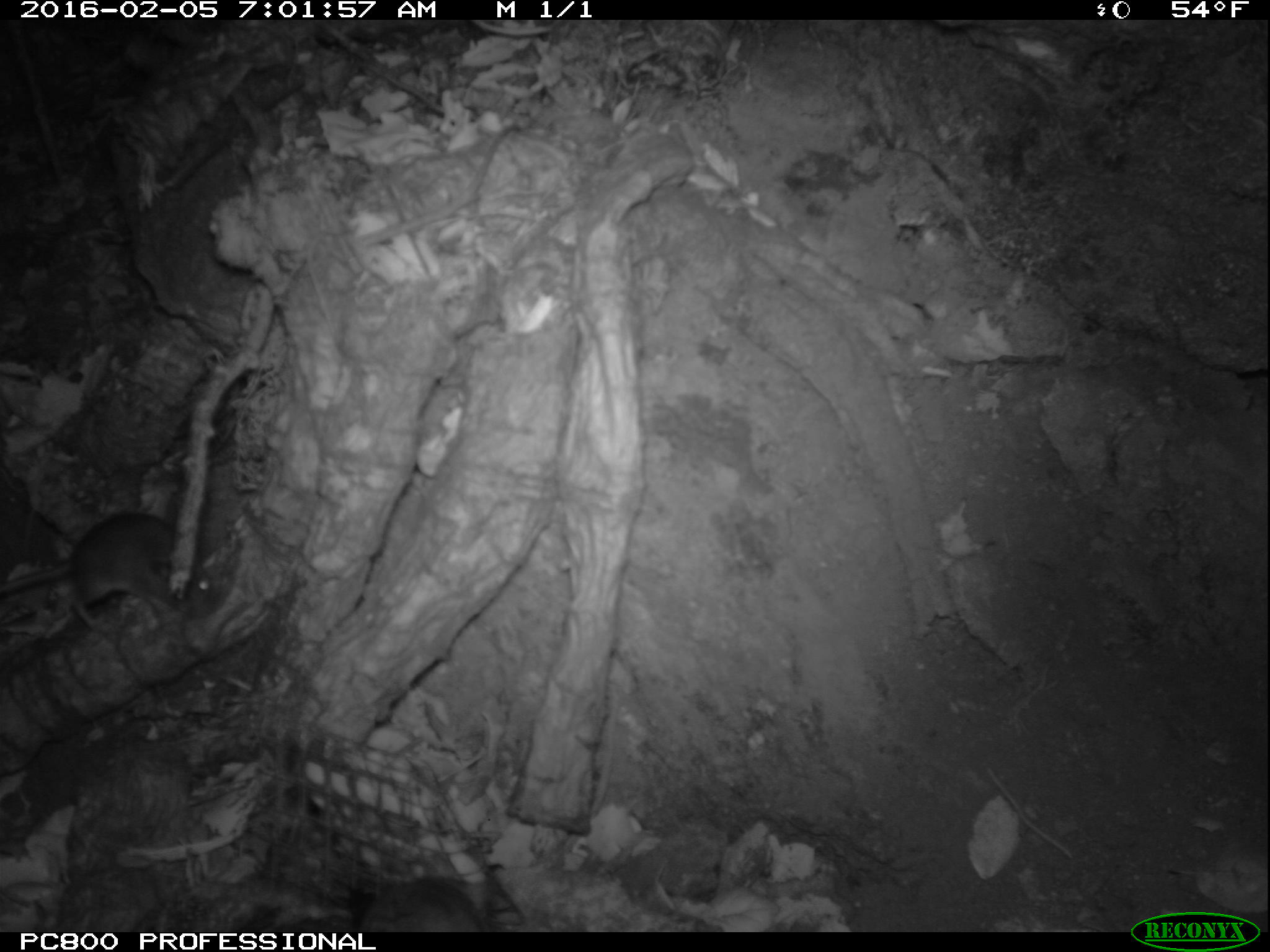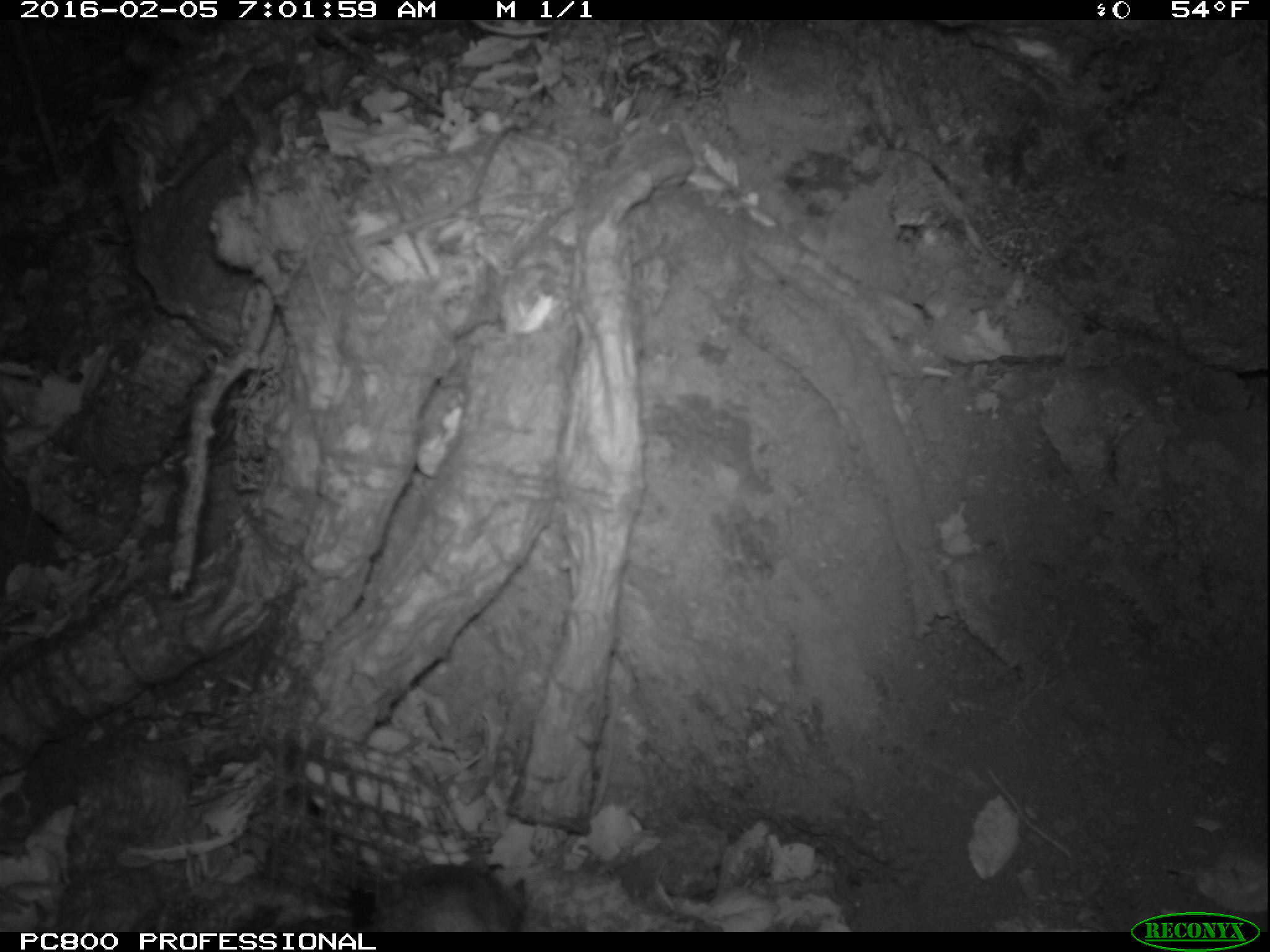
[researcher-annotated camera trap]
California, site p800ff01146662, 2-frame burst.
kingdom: Animalia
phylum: Chordata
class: Mammalia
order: Rodentia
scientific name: Rodentia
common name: rodent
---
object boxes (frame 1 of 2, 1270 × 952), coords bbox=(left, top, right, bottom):
rodent: bbox=(0, 509, 210, 630); bbox=(357, 879, 489, 932)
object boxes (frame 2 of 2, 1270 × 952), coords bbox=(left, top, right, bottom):
rodent: bbox=(375, 855, 526, 932)